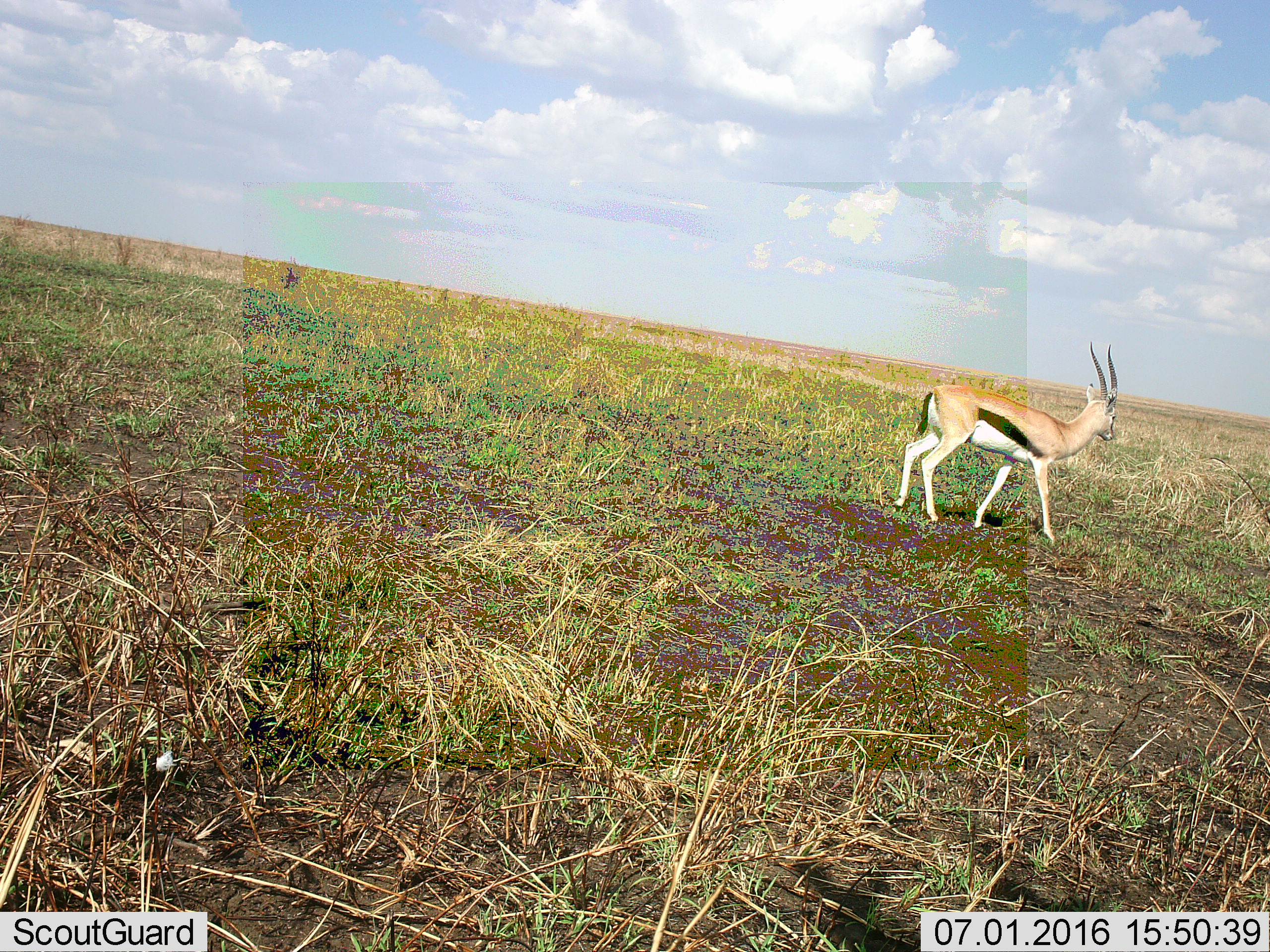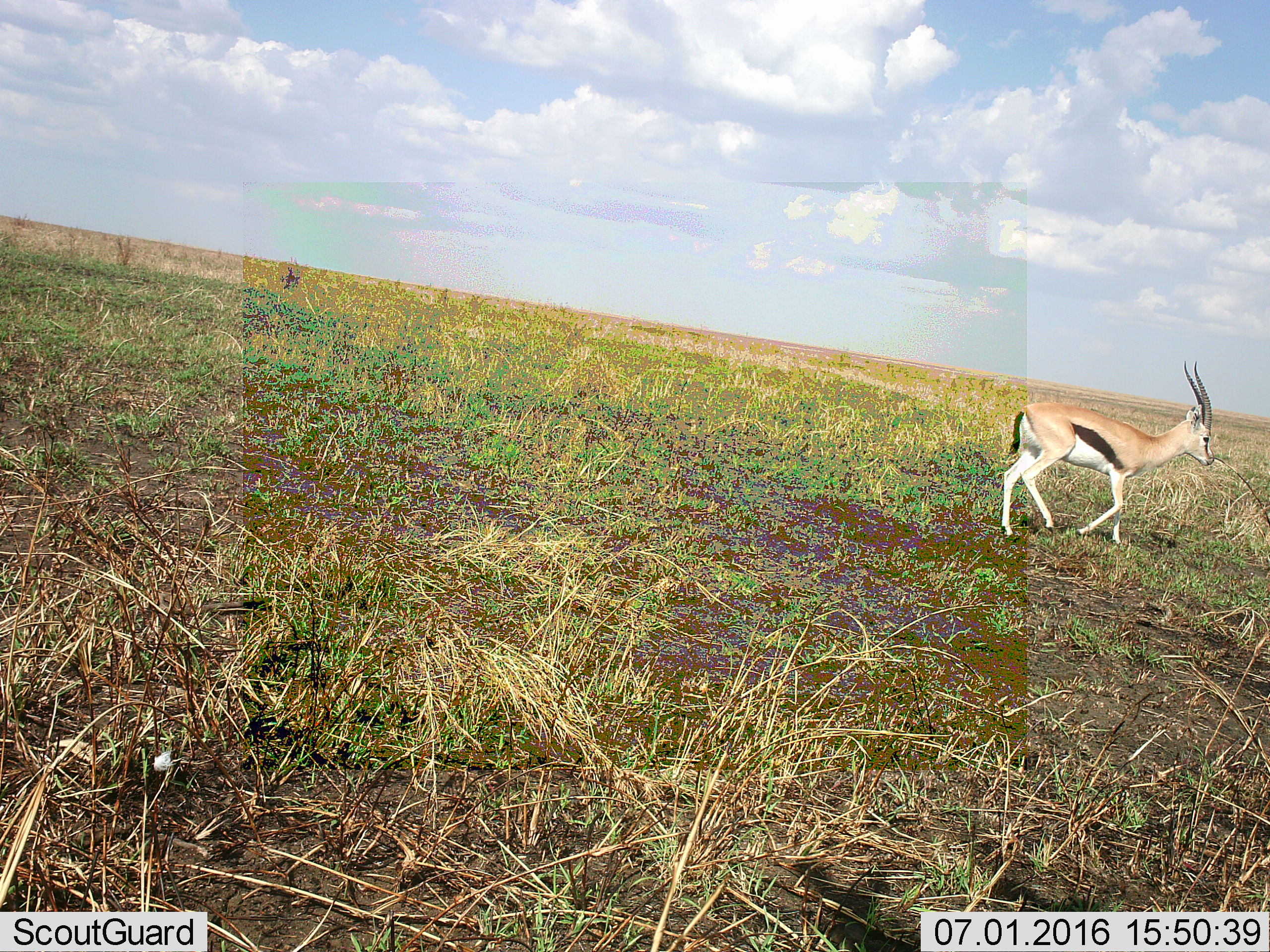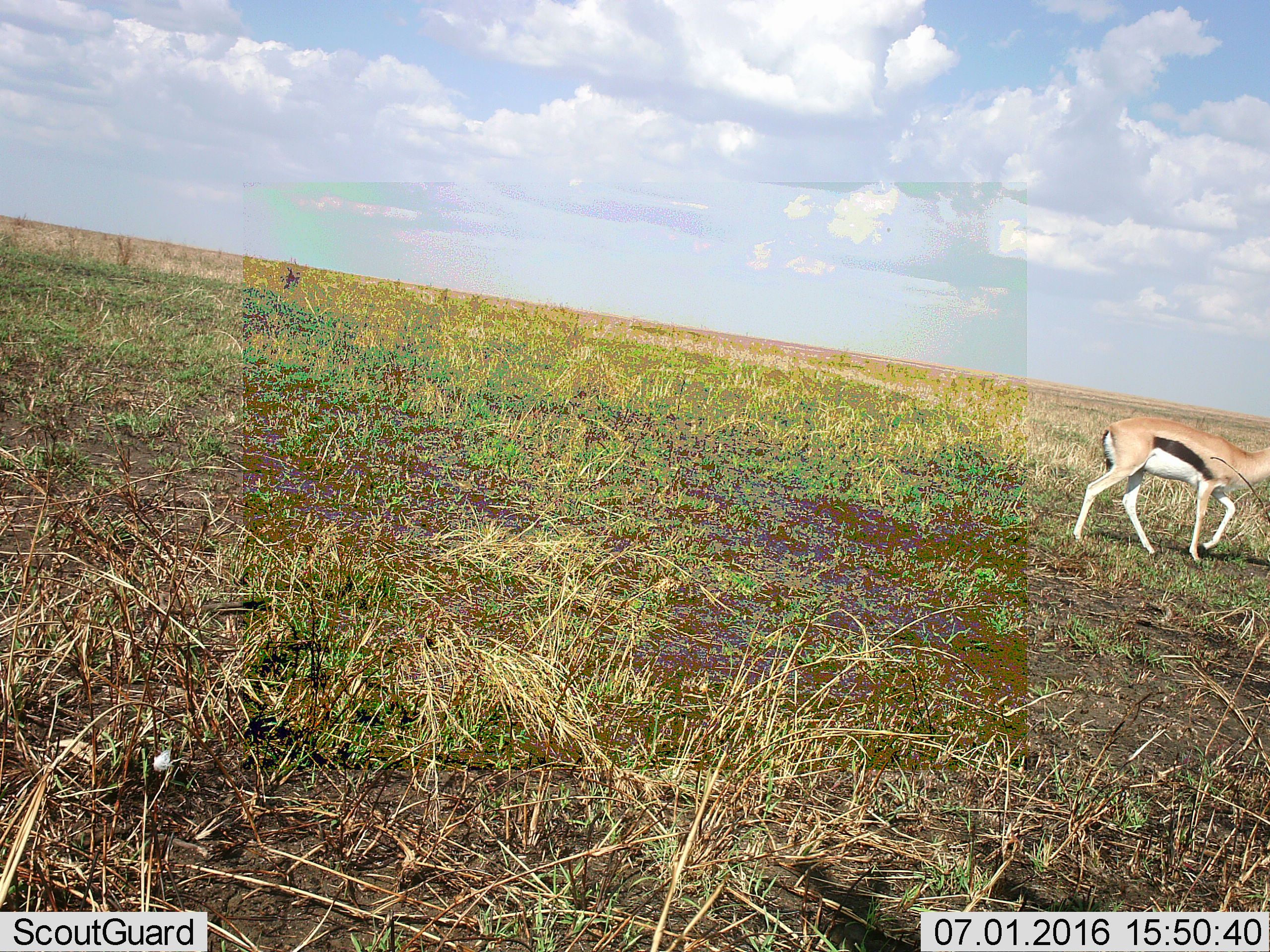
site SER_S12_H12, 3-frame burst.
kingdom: Animalia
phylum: Chordata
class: Mammalia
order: Artiodactyla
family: Bovidae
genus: Eudorcas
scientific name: Eudorcas thomsonii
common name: thomson's gazelle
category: gazellethomsons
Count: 1.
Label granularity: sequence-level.